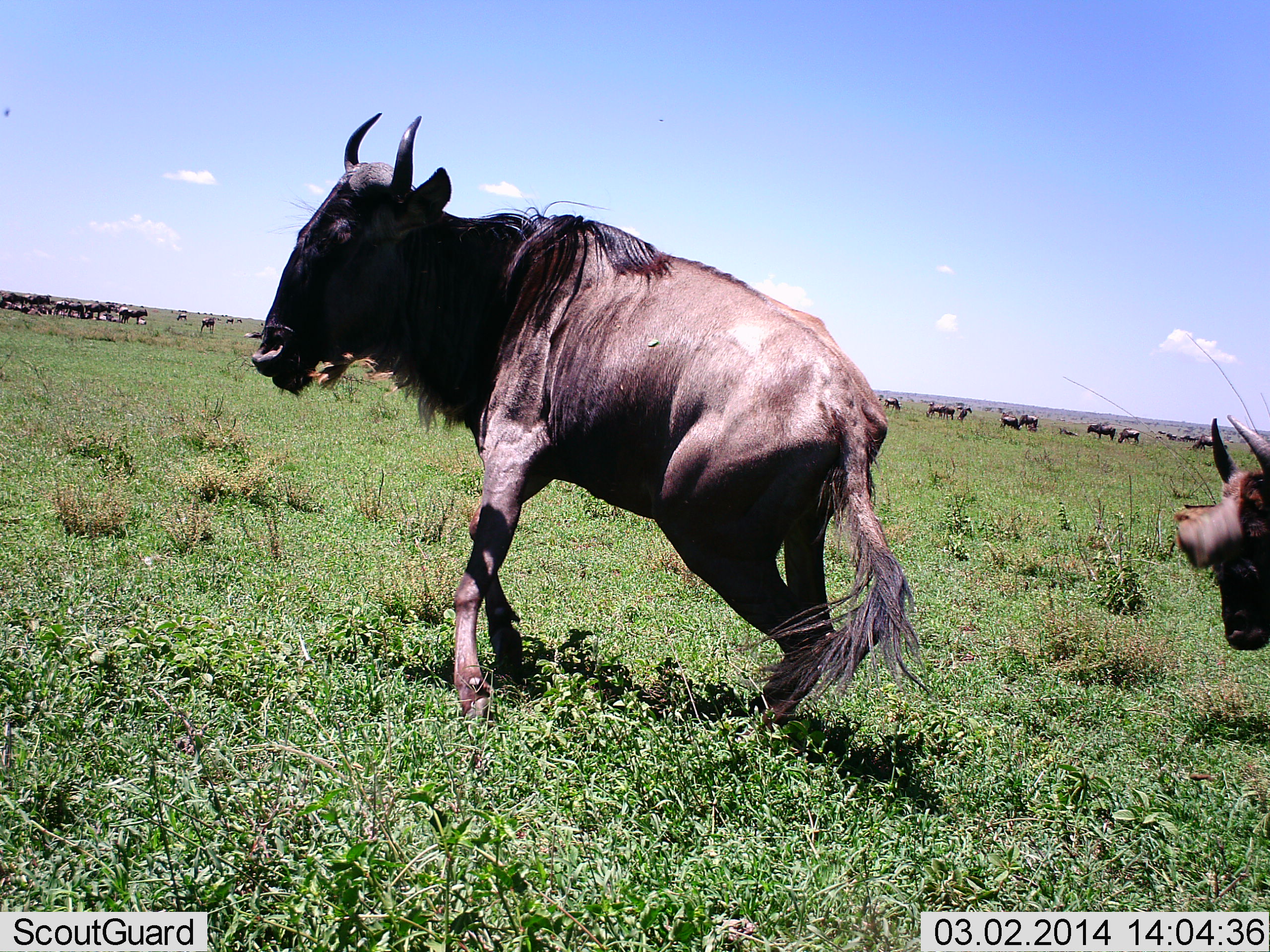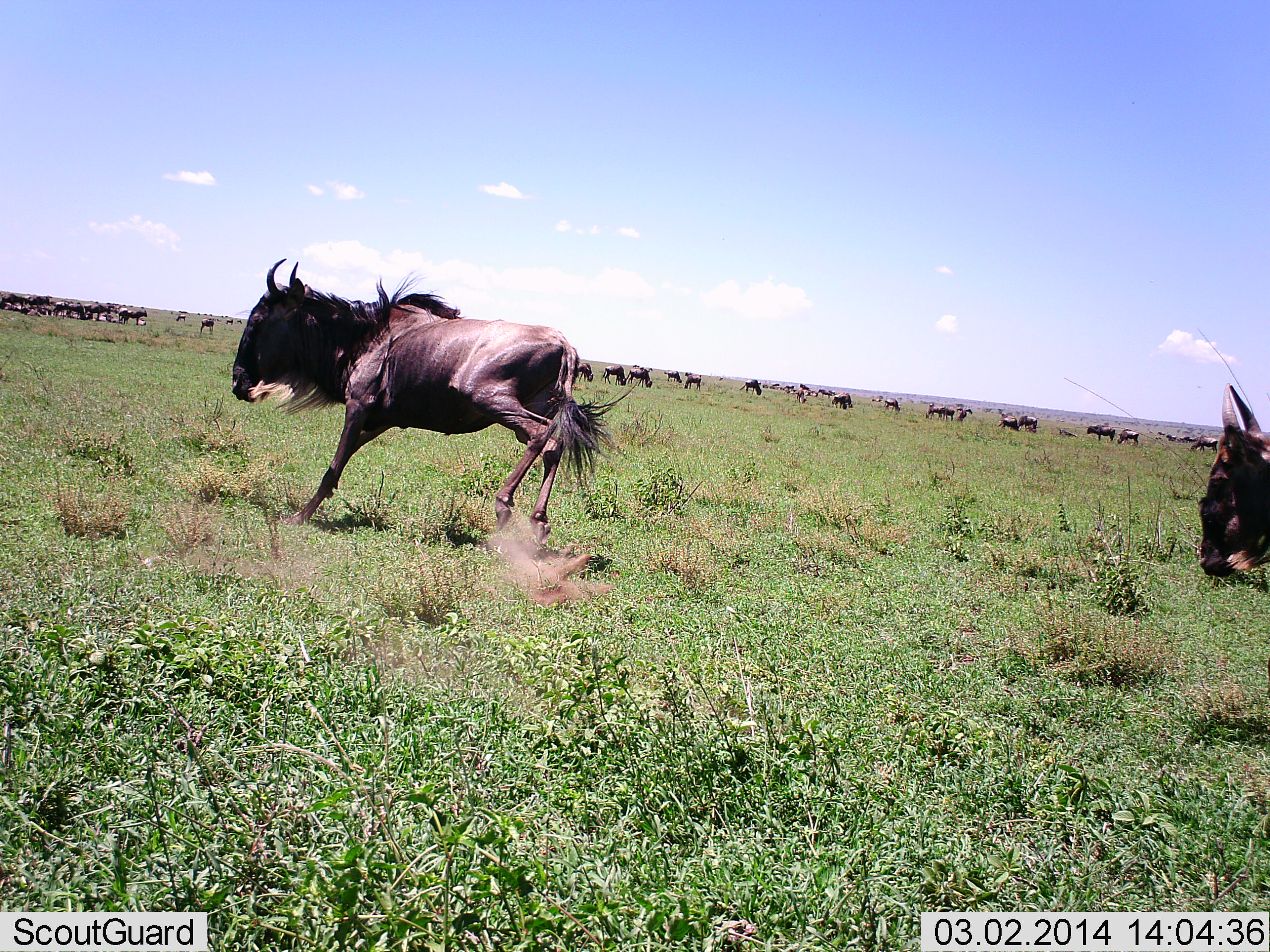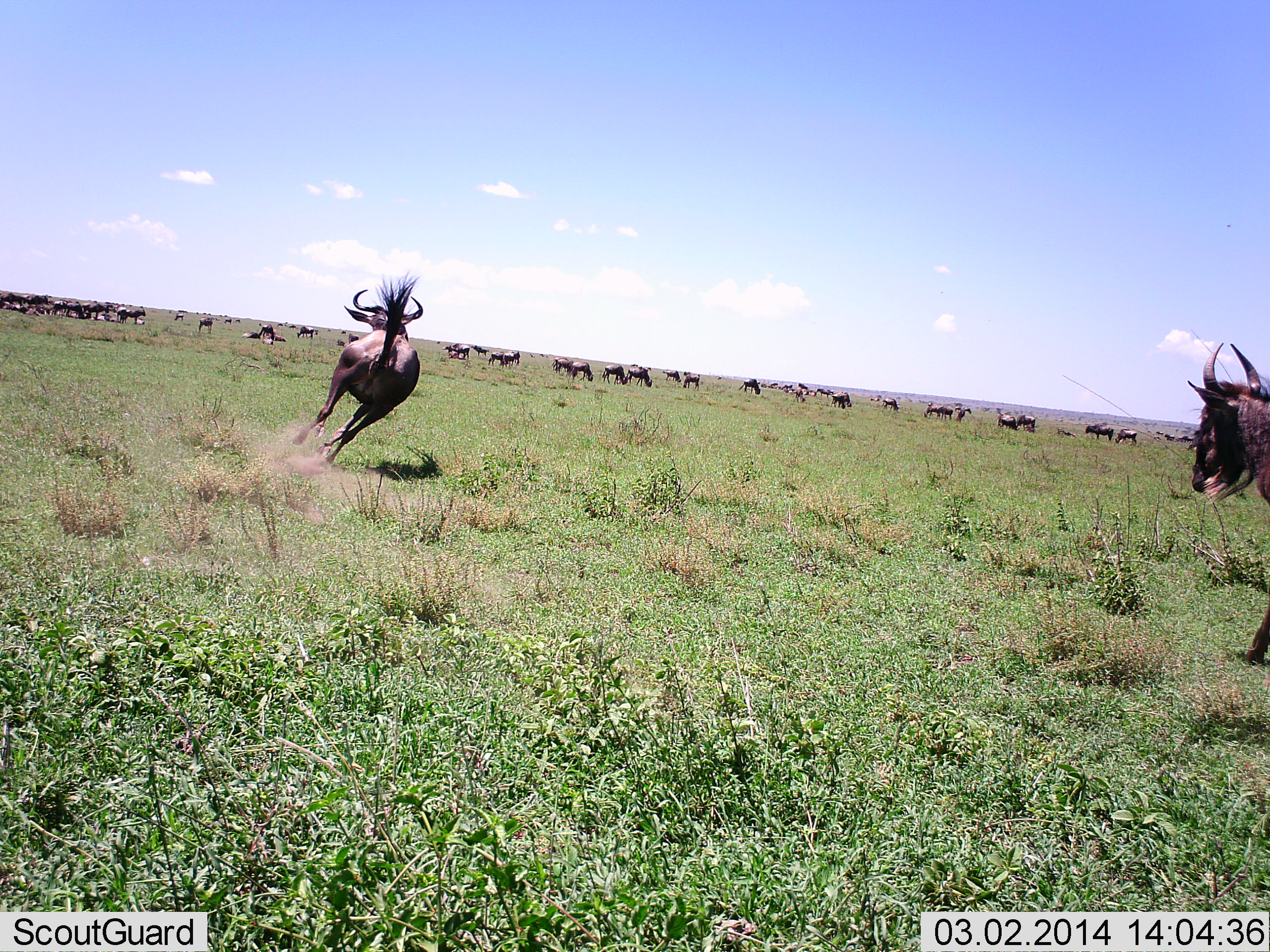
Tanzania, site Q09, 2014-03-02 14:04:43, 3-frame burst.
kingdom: Animalia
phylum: Chordata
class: Mammalia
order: Artiodactyla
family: Bovidae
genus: Connochaetes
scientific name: Connochaetes taurinus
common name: blue wildebeest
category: wildebeest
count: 11-50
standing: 20%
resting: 0%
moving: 80%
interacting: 30%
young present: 0%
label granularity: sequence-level